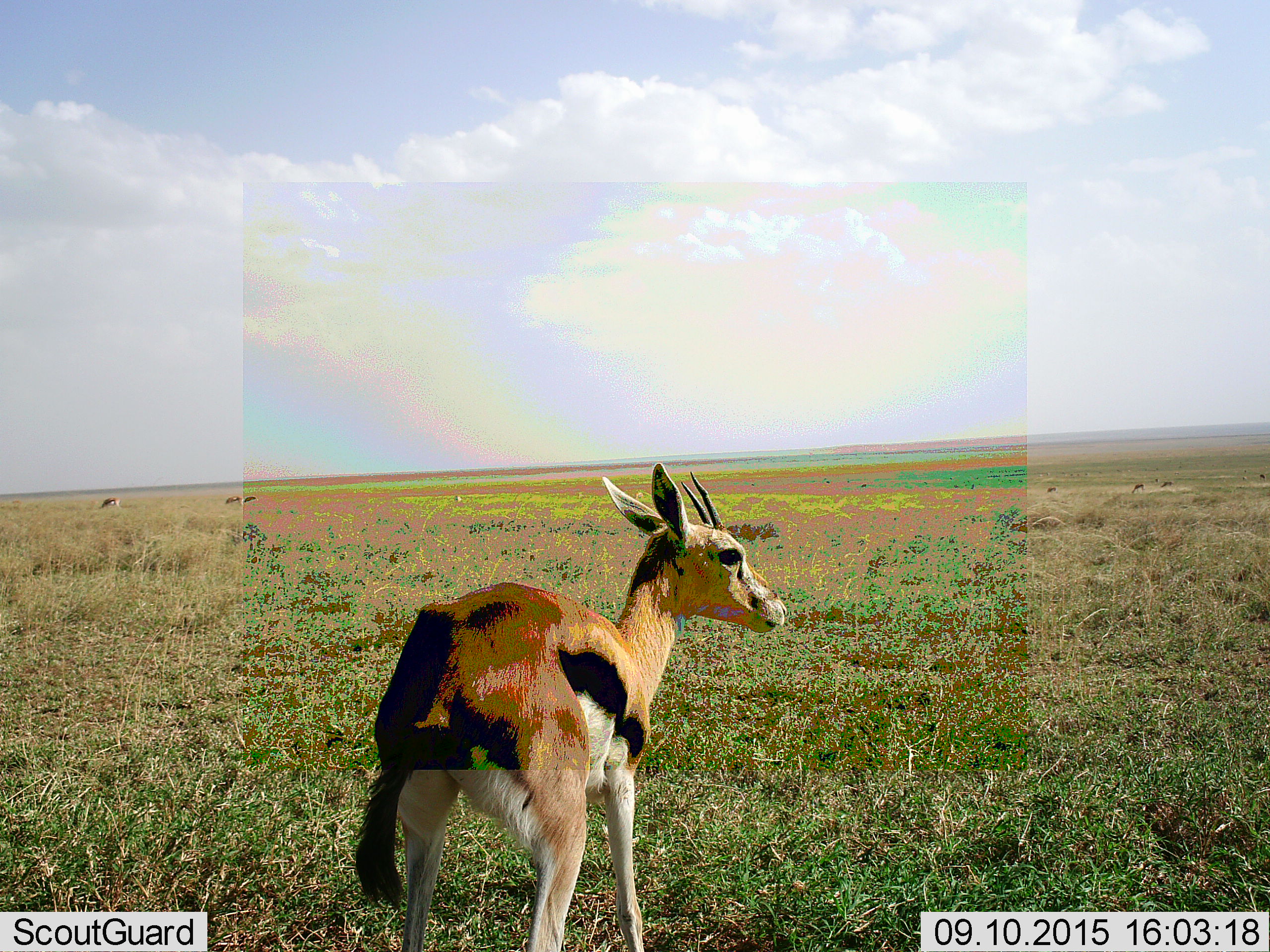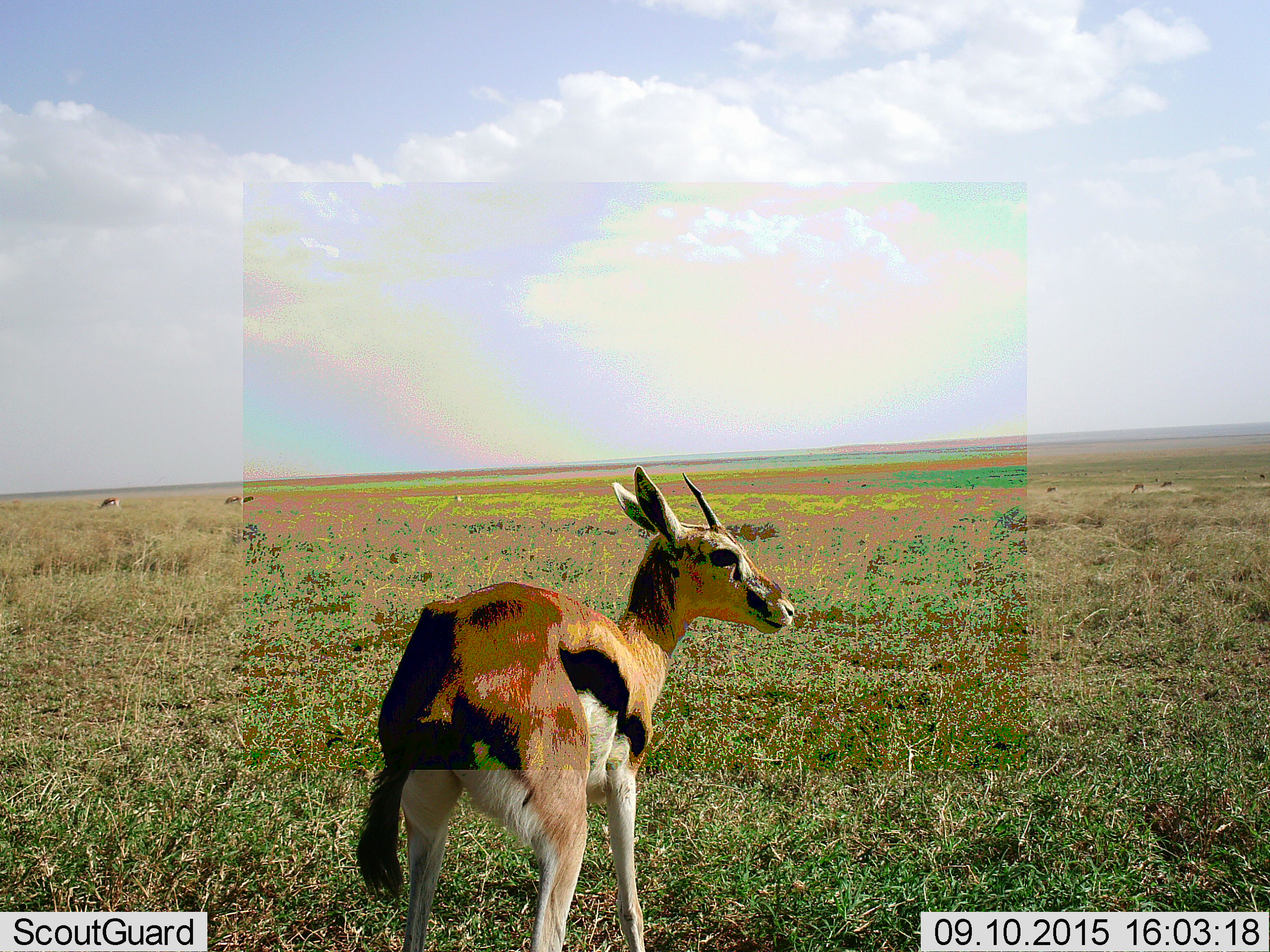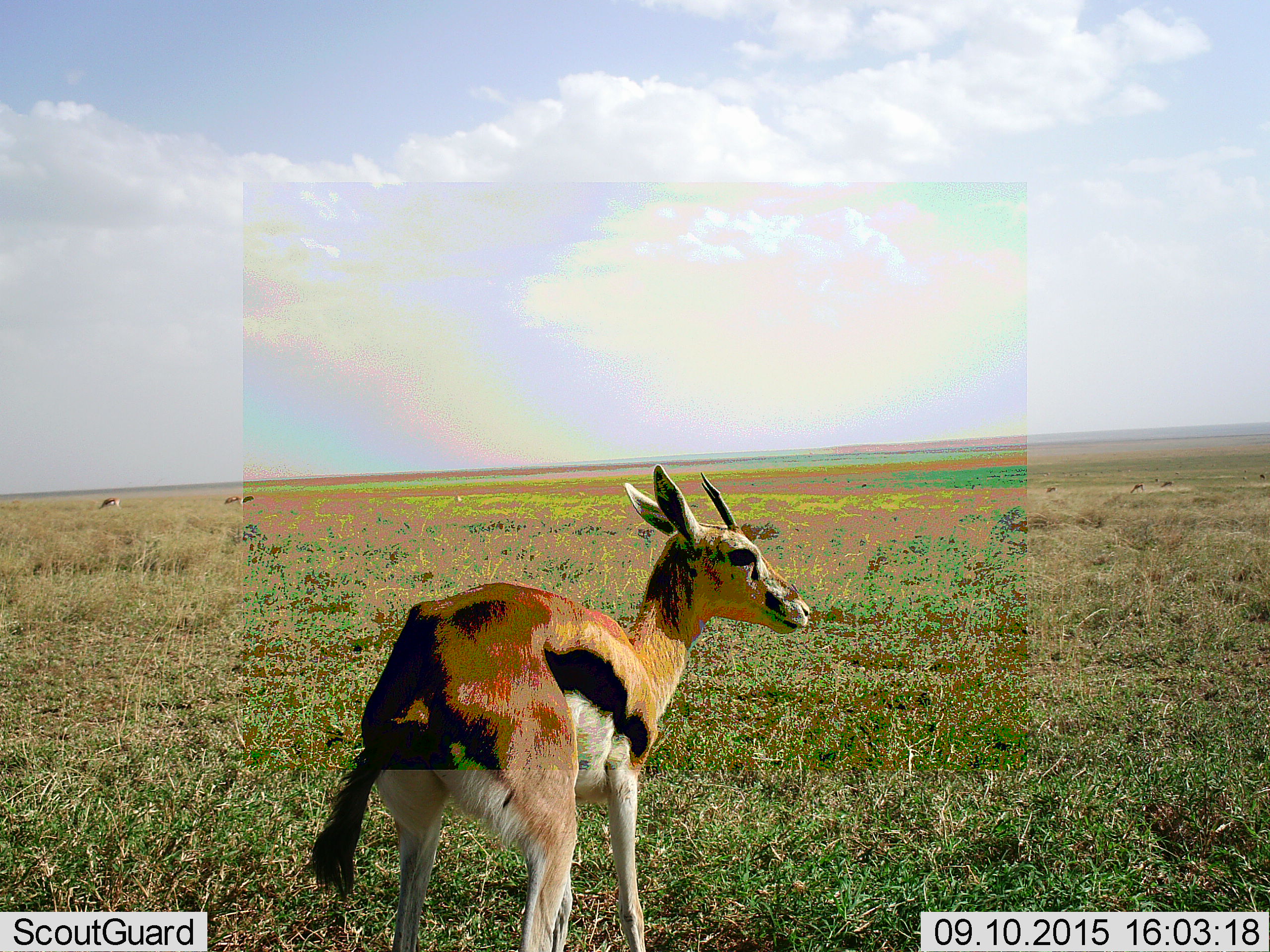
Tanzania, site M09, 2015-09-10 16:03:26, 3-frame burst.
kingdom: Animalia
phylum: Chordata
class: Mammalia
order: Artiodactyla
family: Bovidae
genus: Eudorcas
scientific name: Eudorcas thomsonii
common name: thomson's gazelle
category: gazellethomsons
Gazellethomsons (thomson's gazelle) (Eudorcas thomsonii), count 10. Behavior (volunteer vote fractions): standing 88%, resting 0%, moving 38%, interacting 0%. Young present (vote fraction): 0%. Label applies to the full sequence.